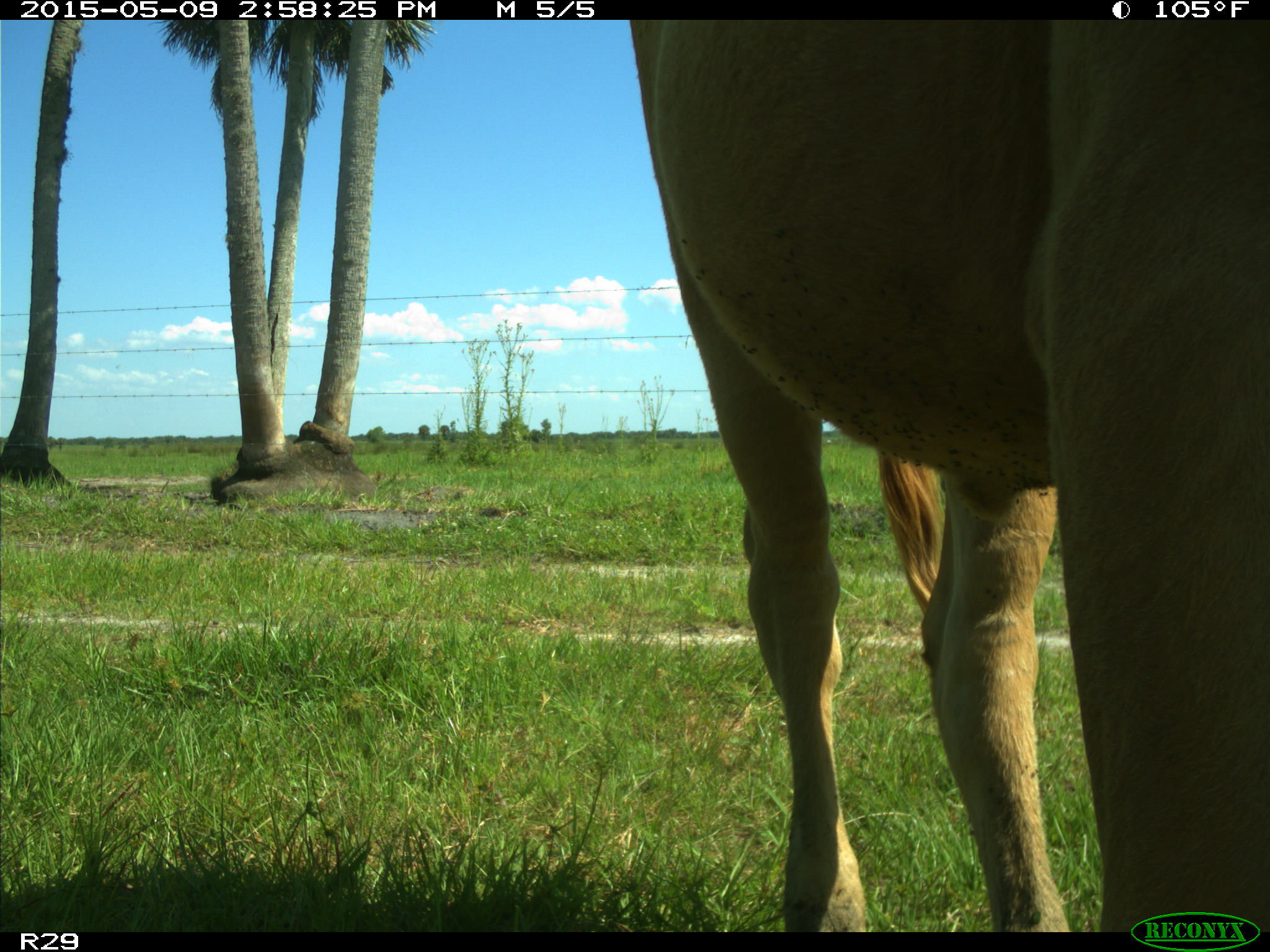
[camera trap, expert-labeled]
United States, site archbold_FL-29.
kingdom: Animalia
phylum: Chordata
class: Mammalia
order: Artiodactyla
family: Bovidae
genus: Bos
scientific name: Bos taurus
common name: domestic cow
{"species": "Bos taurus (domestic cow)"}